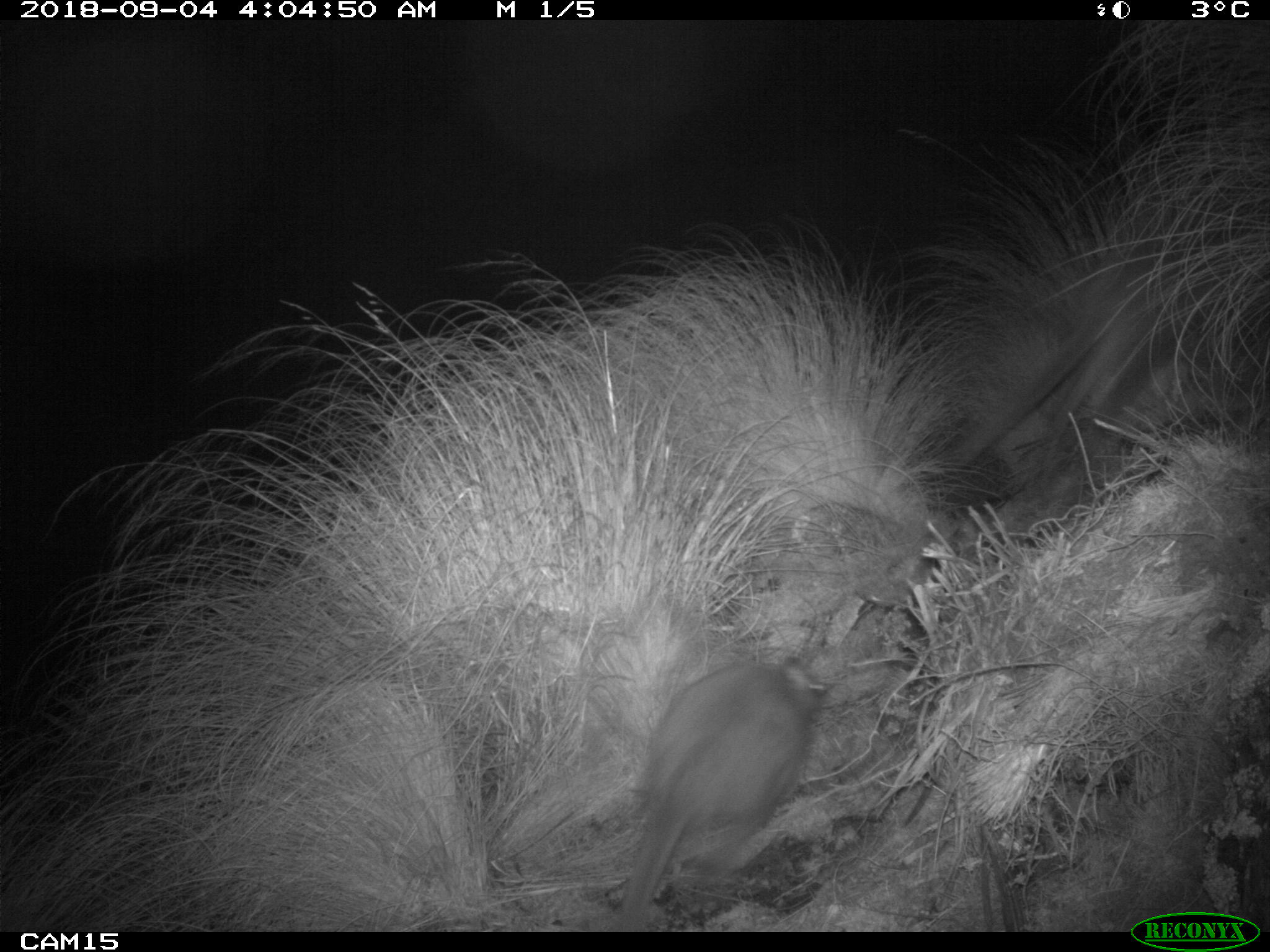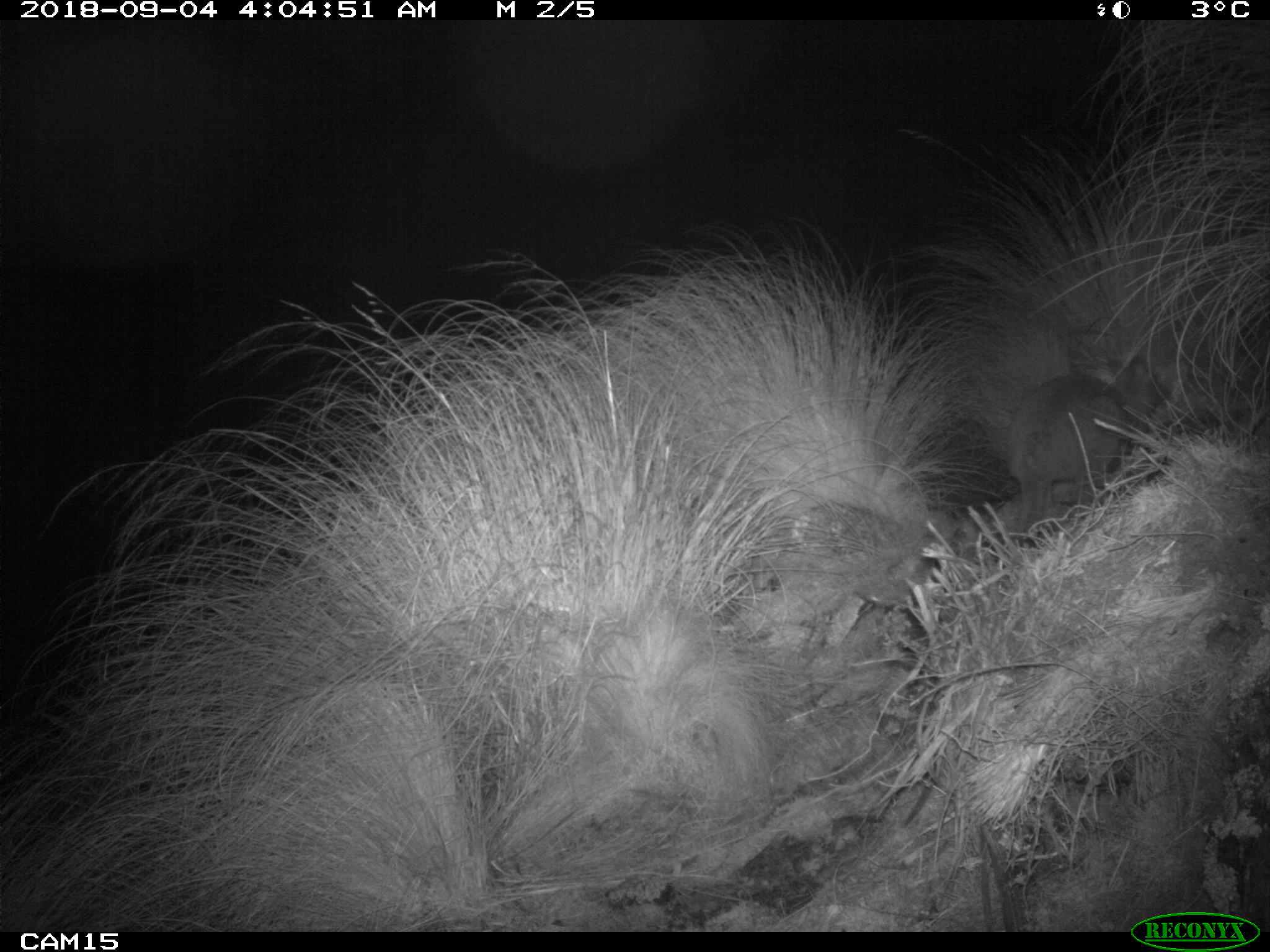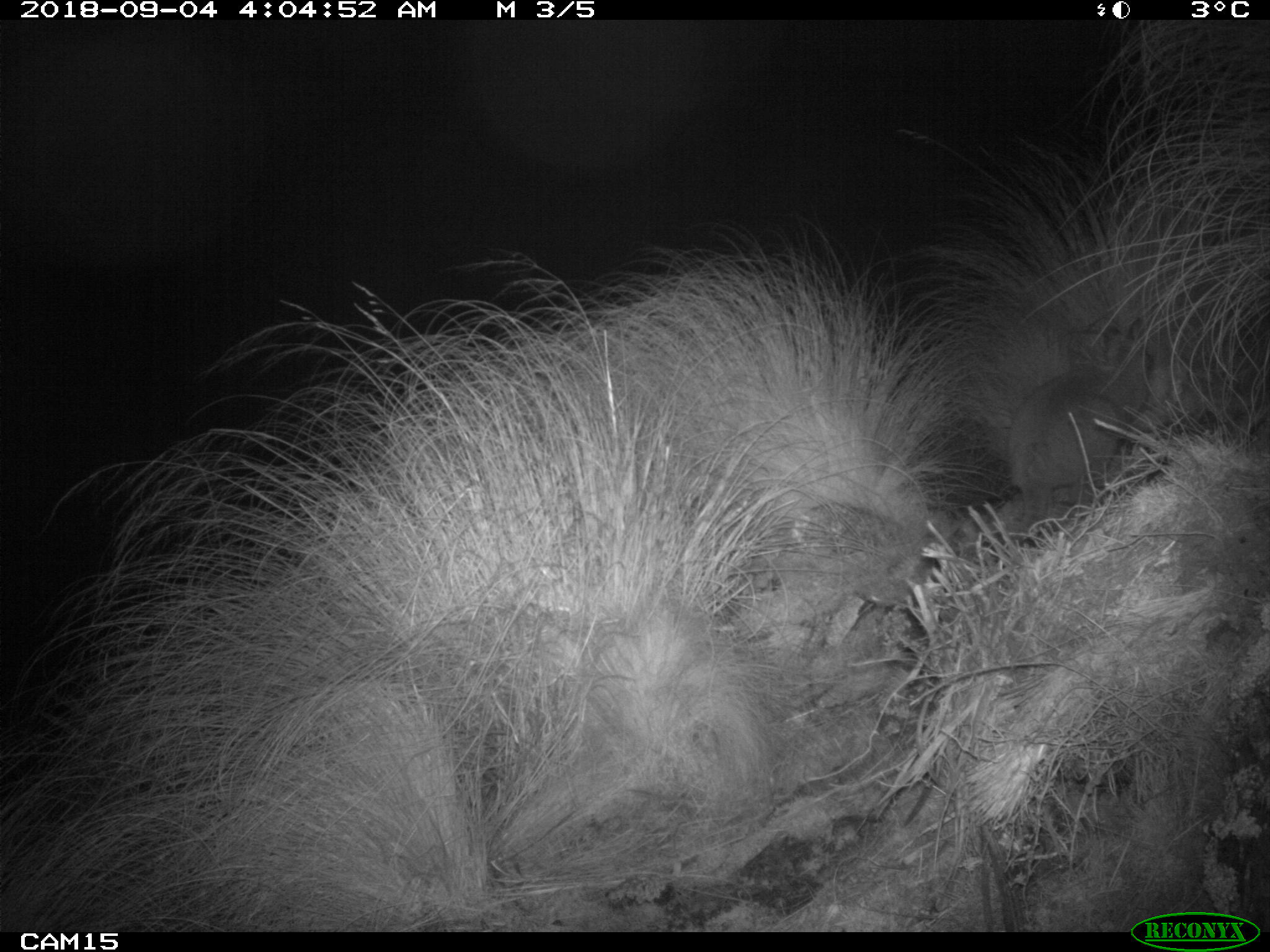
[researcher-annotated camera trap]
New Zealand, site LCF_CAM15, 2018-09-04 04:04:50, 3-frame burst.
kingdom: Animalia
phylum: Chordata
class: Mammalia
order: Diprotodontia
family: Macropodidae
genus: Notamacropus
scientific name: Notamacropus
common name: wallaby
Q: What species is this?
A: Wallaby (Notamacropus).